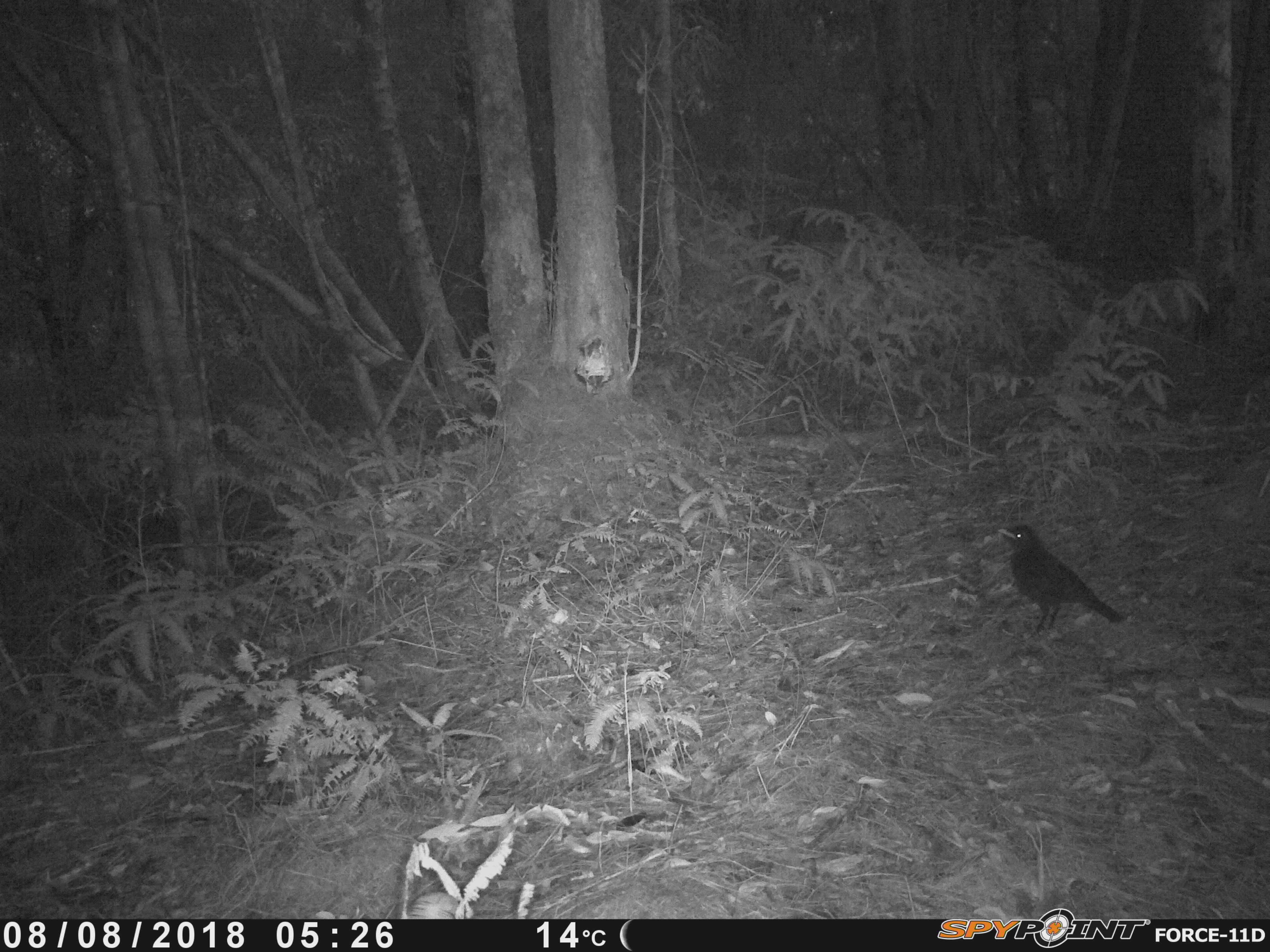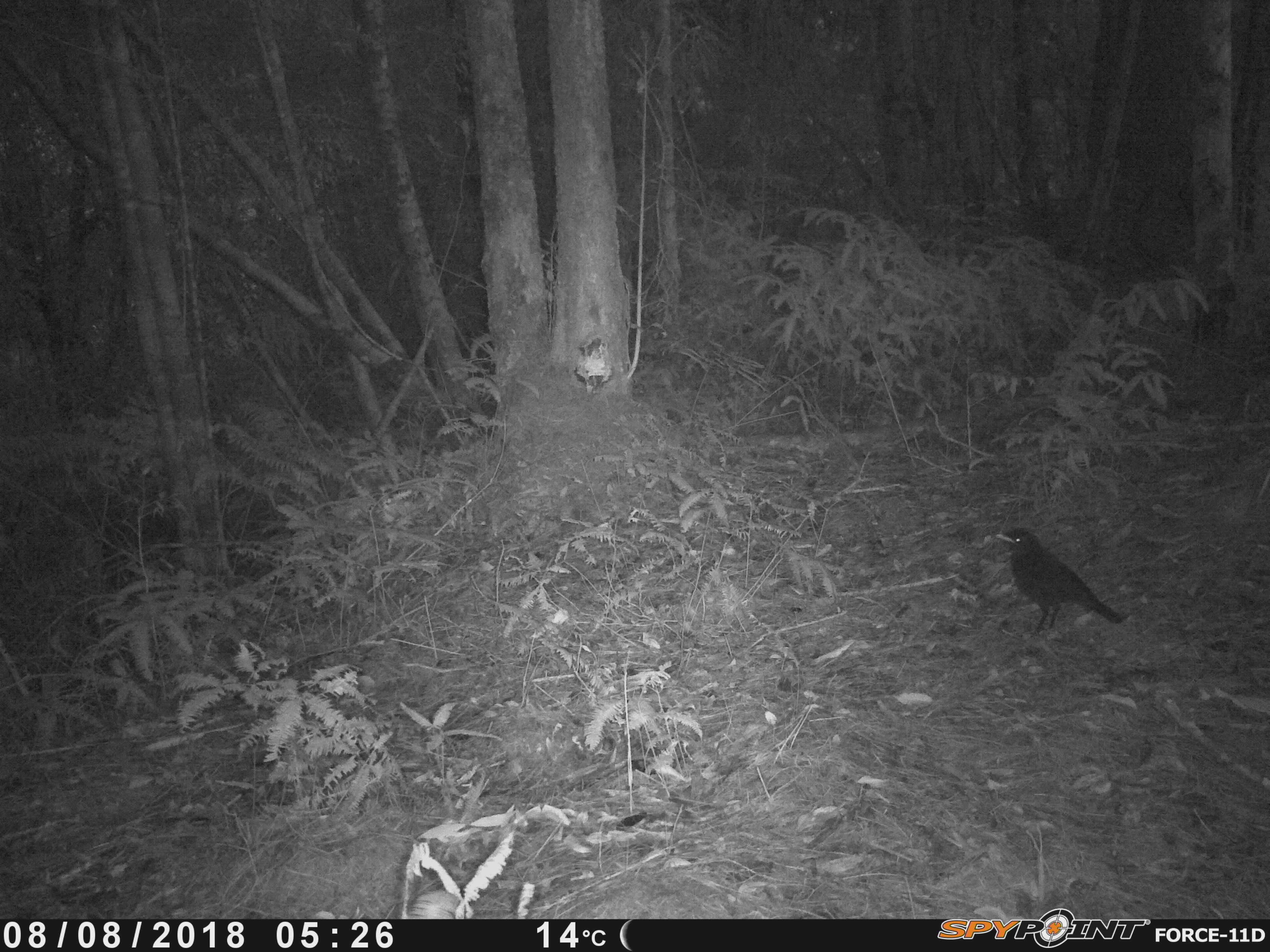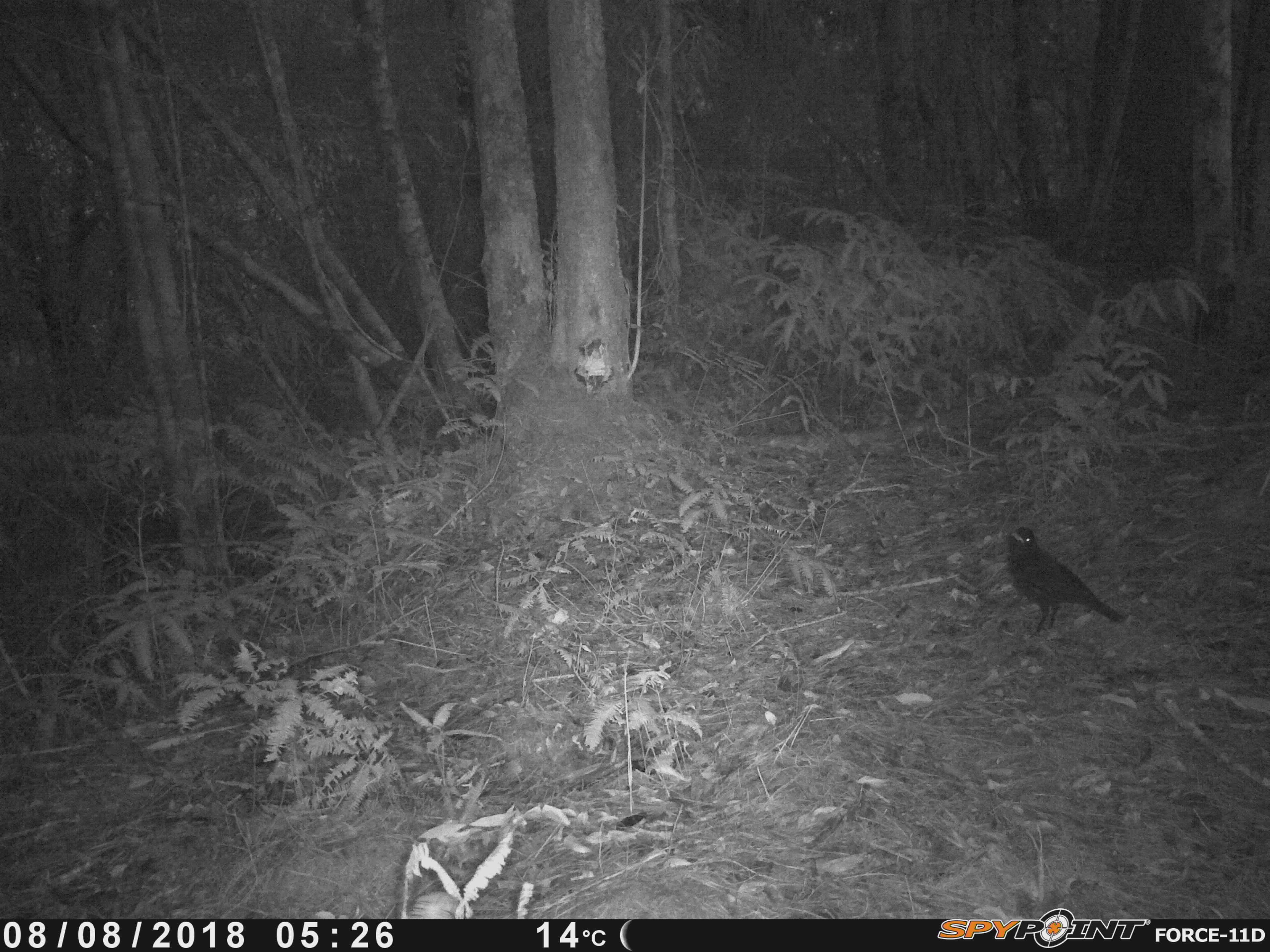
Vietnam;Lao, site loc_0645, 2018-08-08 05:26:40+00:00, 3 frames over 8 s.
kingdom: Animalia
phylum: Chordata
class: Aves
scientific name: Aves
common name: bird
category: unidentified bird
Unidentified bird (bird) (Aves). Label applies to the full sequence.